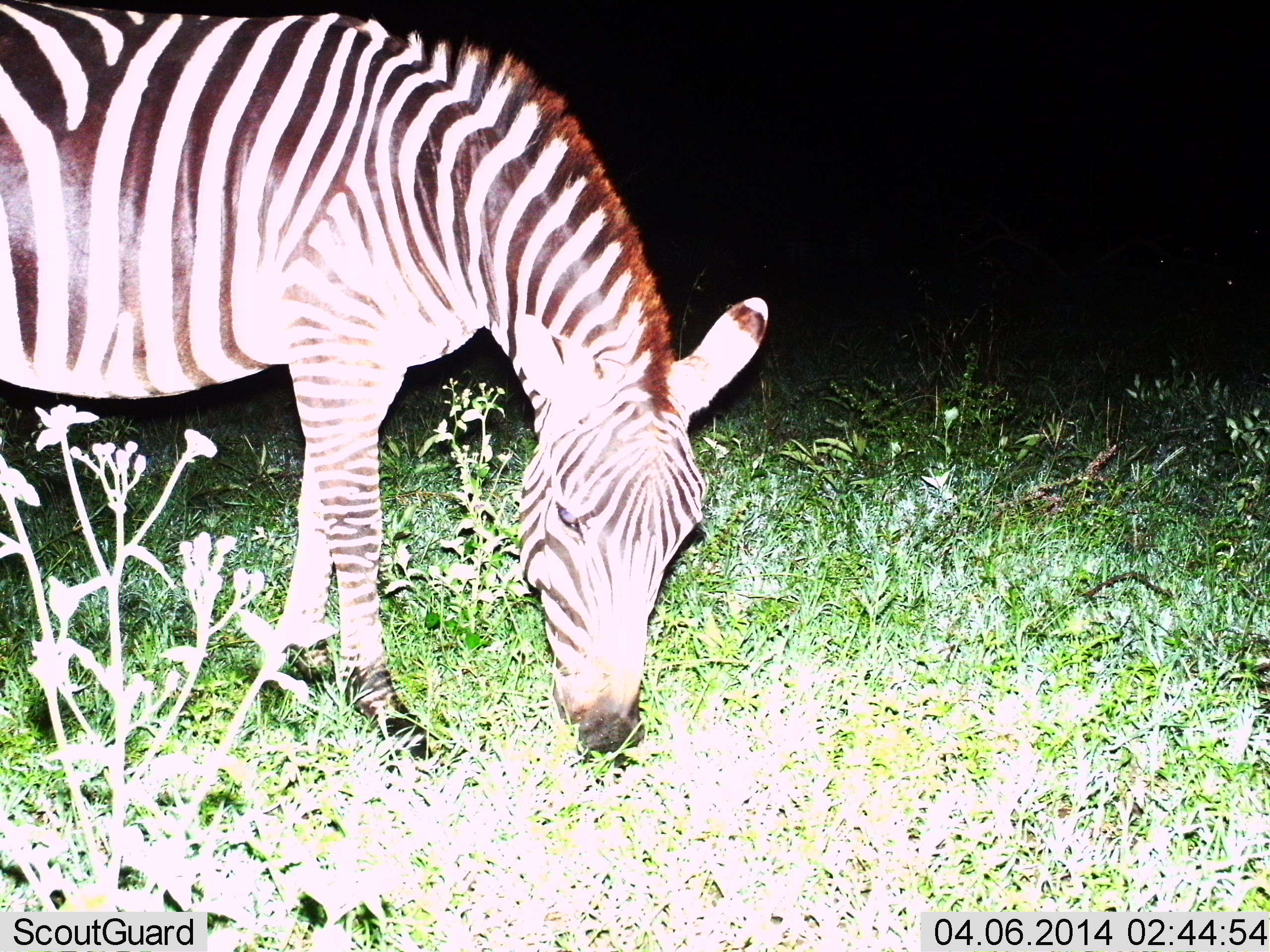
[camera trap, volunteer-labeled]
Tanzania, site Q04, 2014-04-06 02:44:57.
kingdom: Animalia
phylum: Chordata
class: Mammalia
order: Perissodactyla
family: Equidae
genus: Equus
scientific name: Equus quagga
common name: plains zebra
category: zebra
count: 1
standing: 20%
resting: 0%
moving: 0%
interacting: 0%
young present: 0%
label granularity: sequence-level